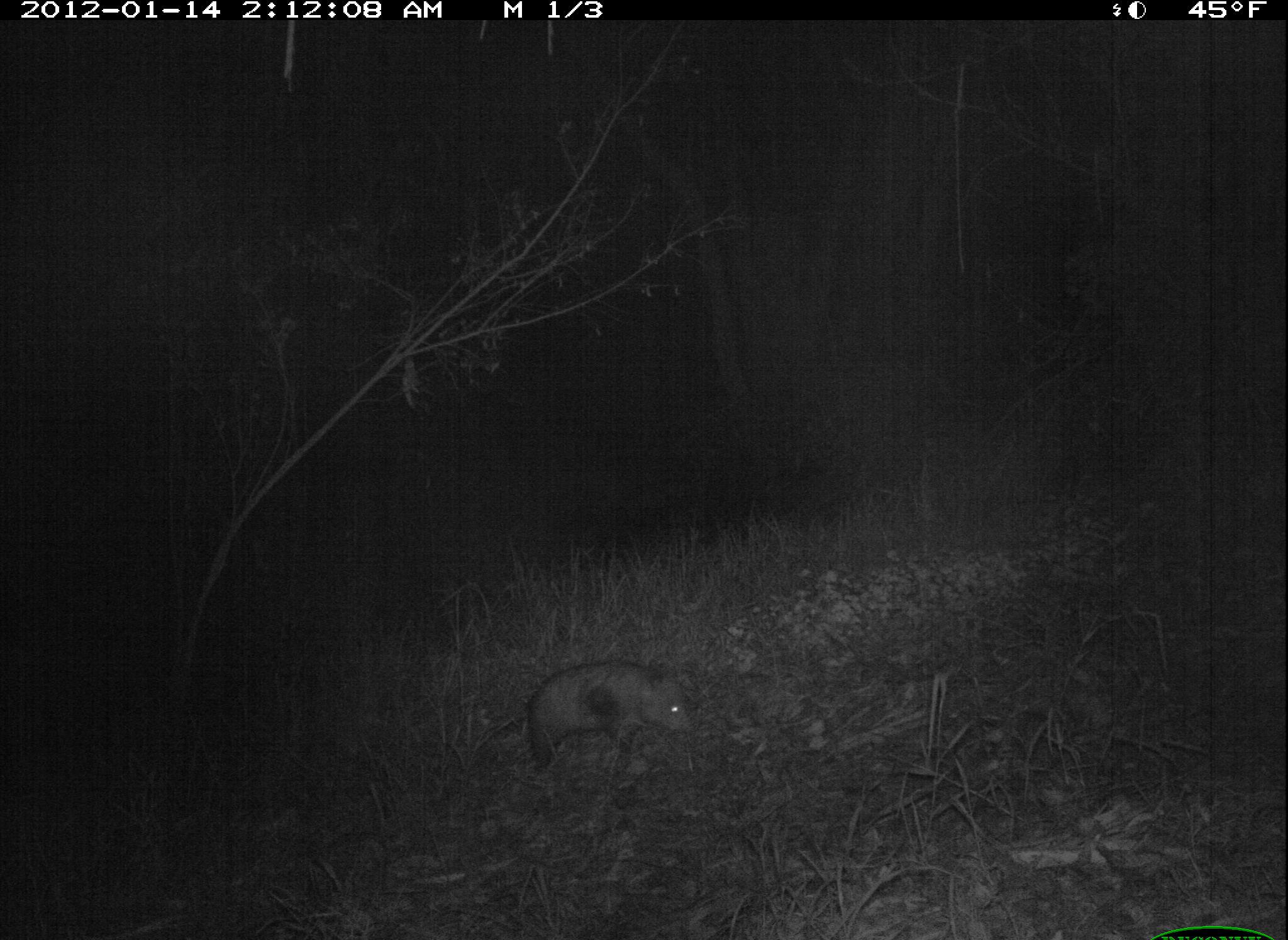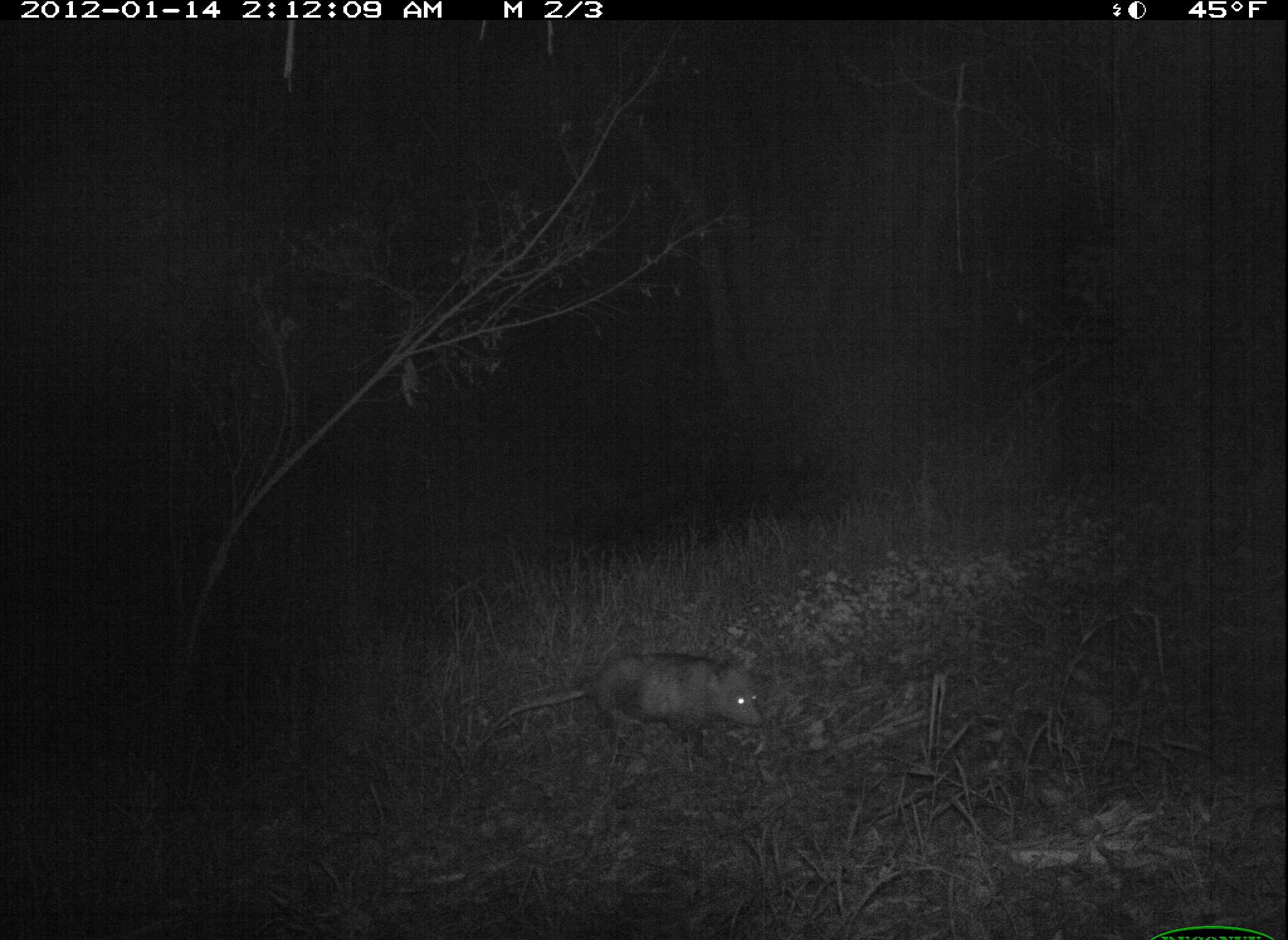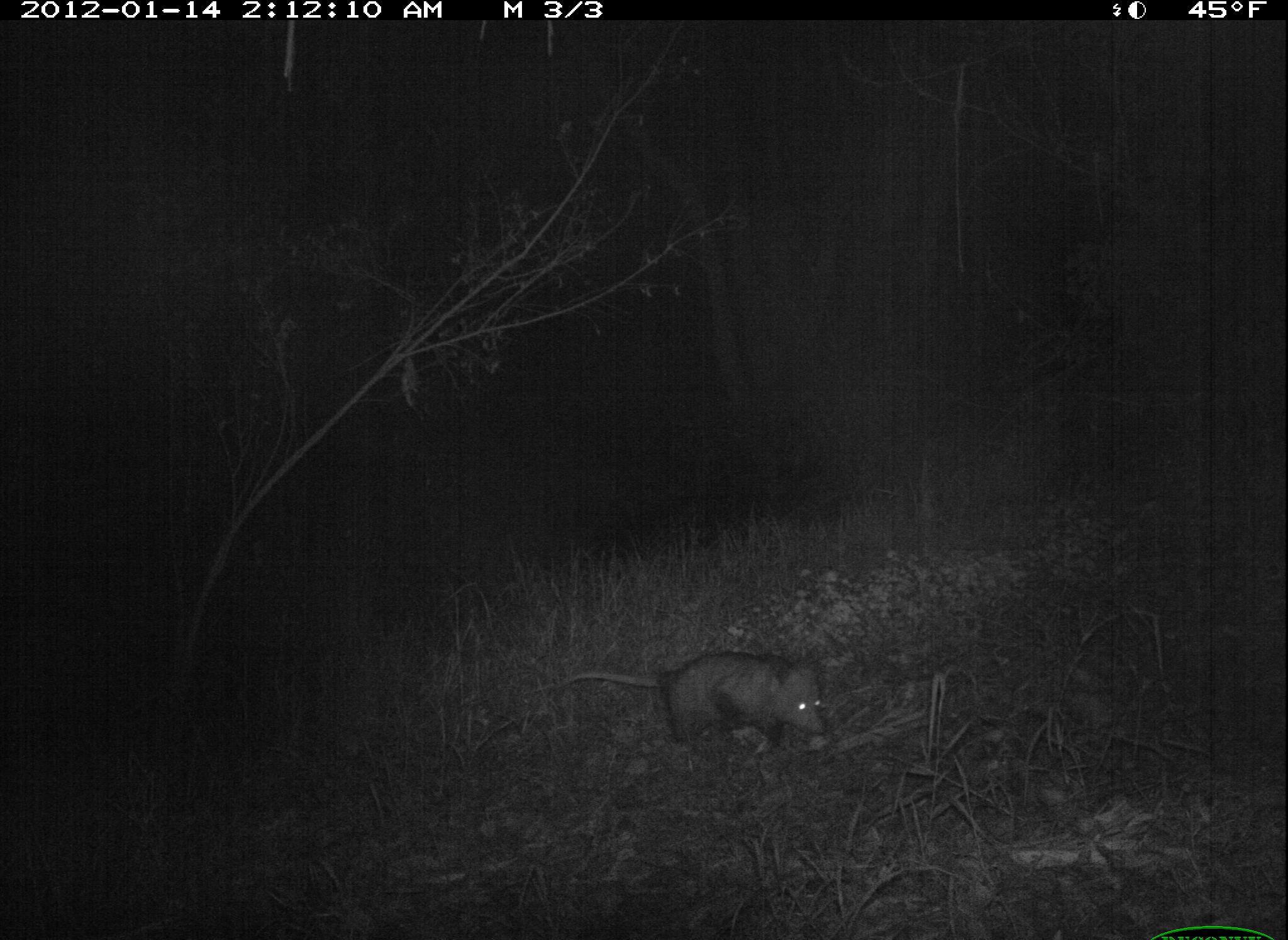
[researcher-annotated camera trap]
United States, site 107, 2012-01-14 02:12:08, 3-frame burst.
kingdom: Animalia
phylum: Chordata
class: Mammalia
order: Didelphimorphia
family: Didelphidae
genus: Didelphis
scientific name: Didelphis virginiana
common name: virginia opossum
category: opossum